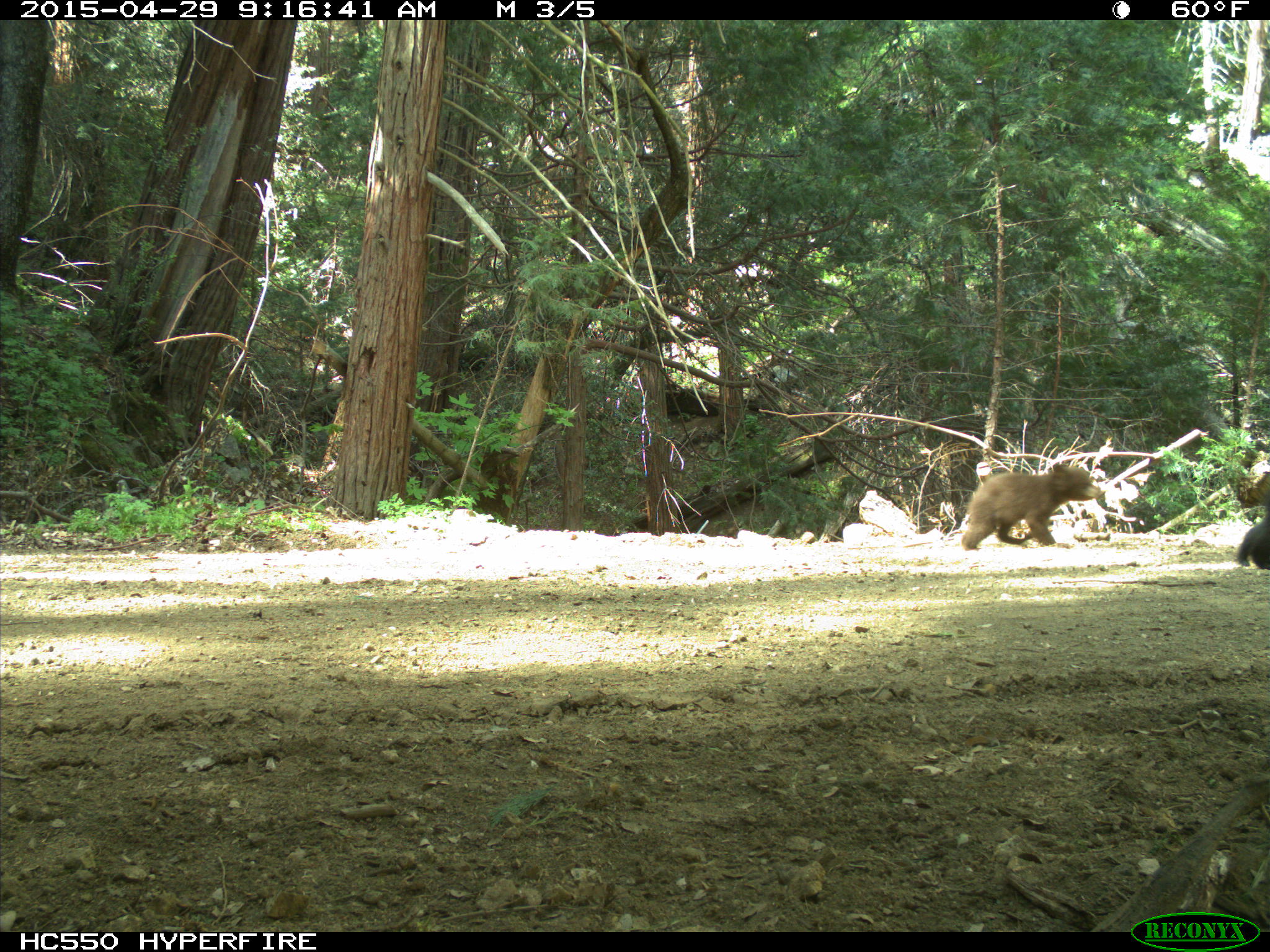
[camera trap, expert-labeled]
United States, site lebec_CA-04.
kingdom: Animalia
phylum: Chordata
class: Mammalia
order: Carnivora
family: Ursidae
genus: Ursus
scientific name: Ursus americanus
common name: american black bear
Ursus americanus (american black bear).